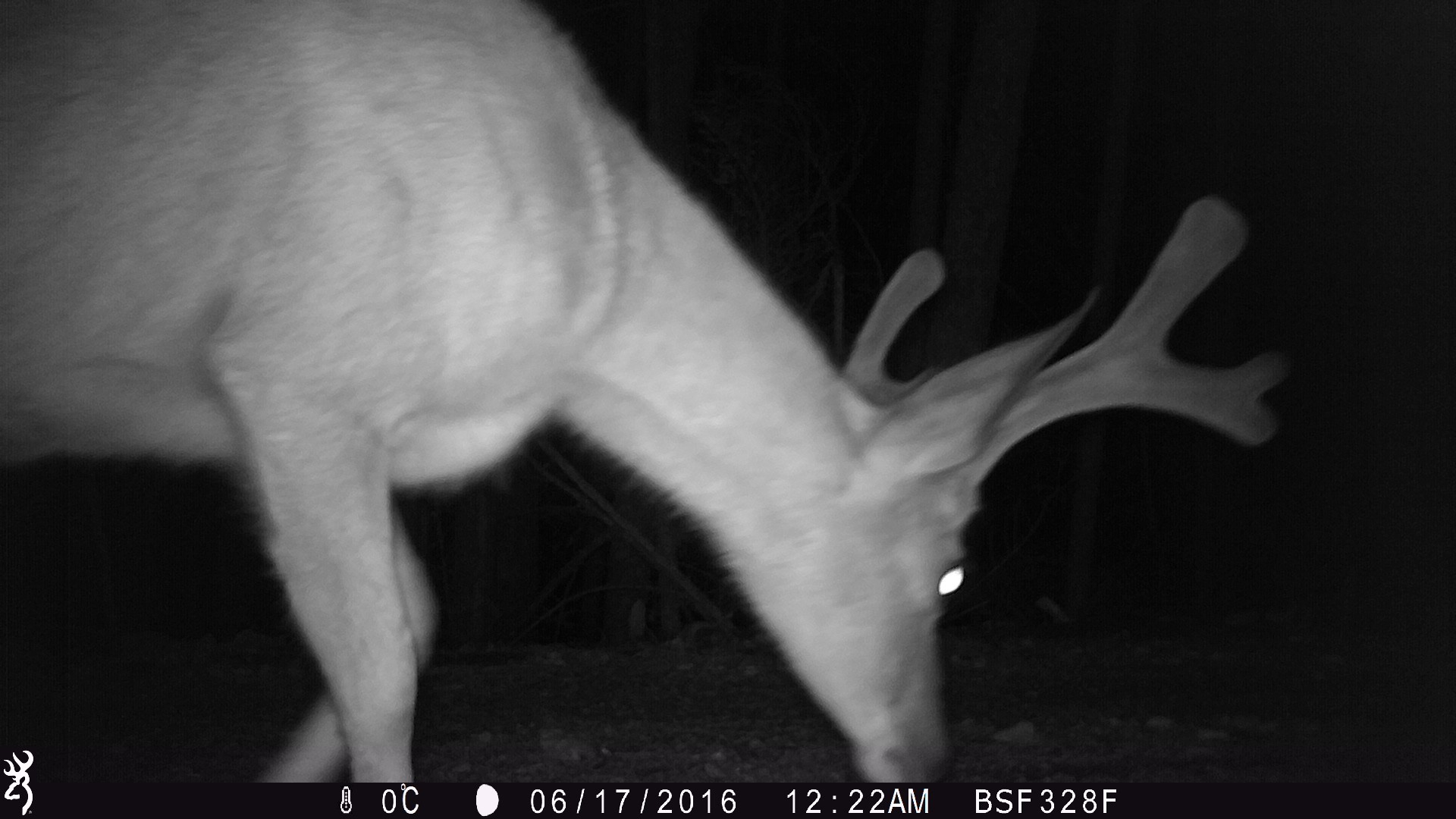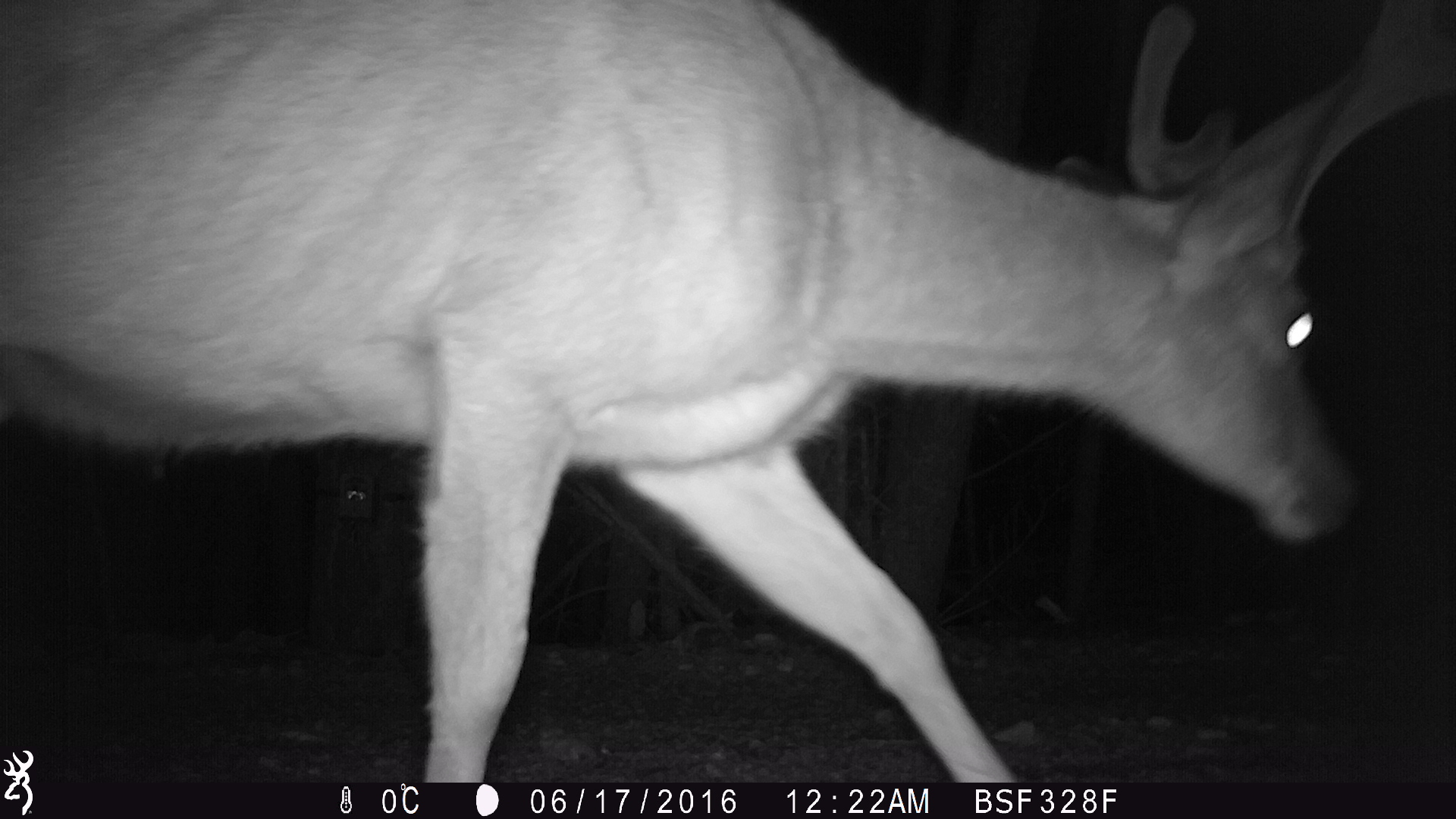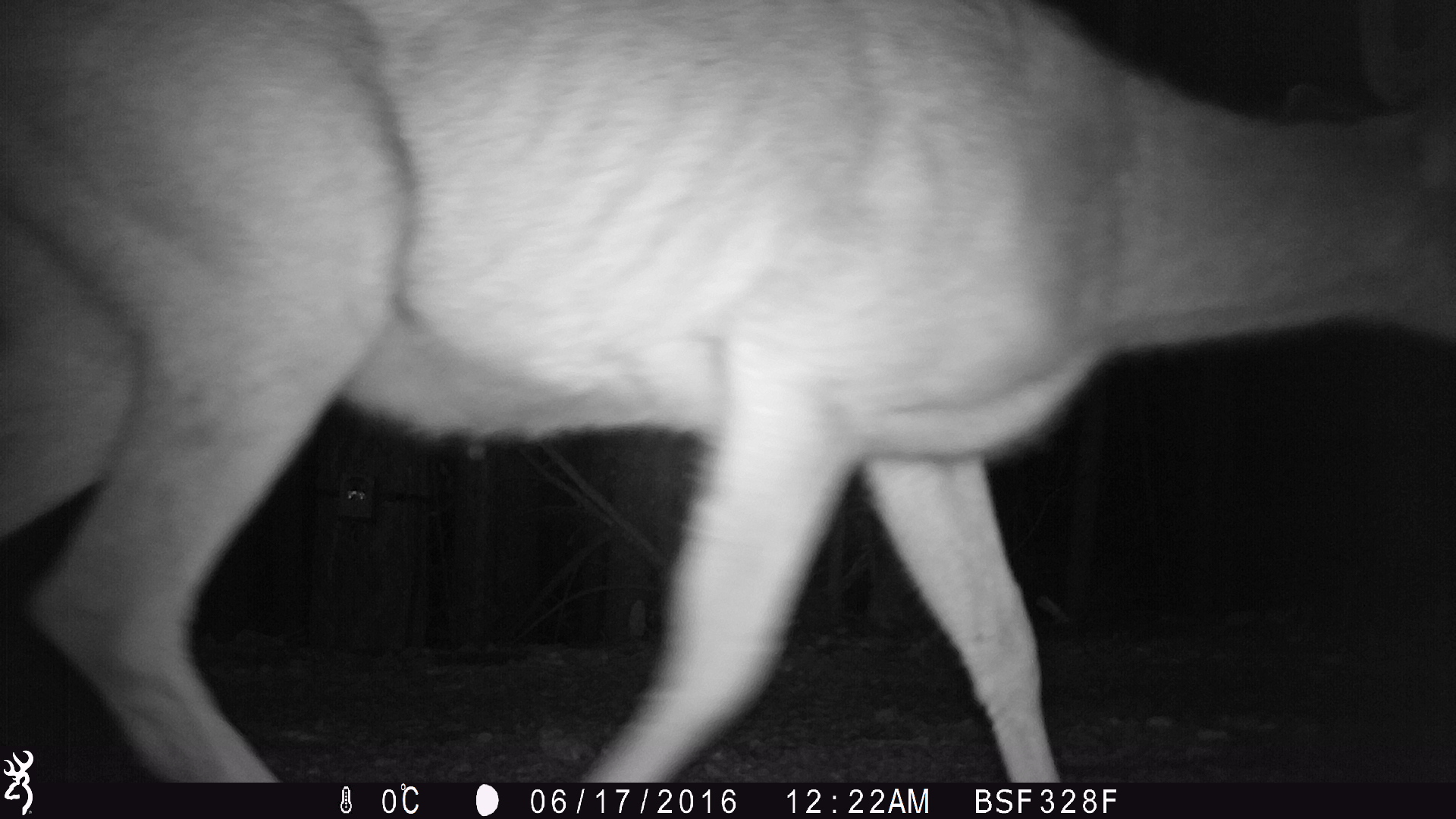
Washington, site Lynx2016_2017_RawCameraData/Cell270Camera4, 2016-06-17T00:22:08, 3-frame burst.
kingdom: Animalia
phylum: Chordata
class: Mammalia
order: Artiodactyla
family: Cervidae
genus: Odocoileus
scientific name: Odocoileus hemionus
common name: mule deer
Odocoileus hemionus (mule deer). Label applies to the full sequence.